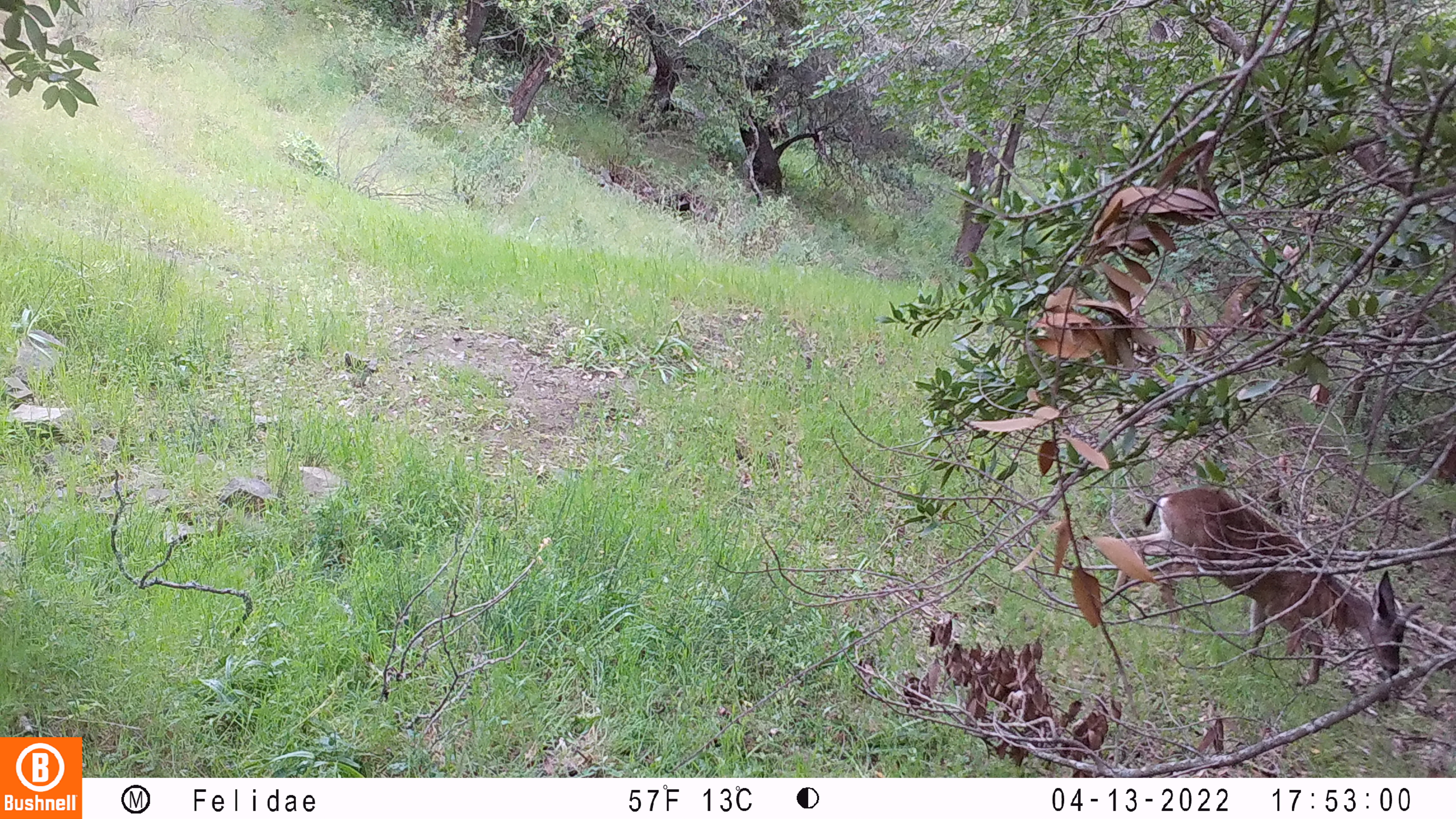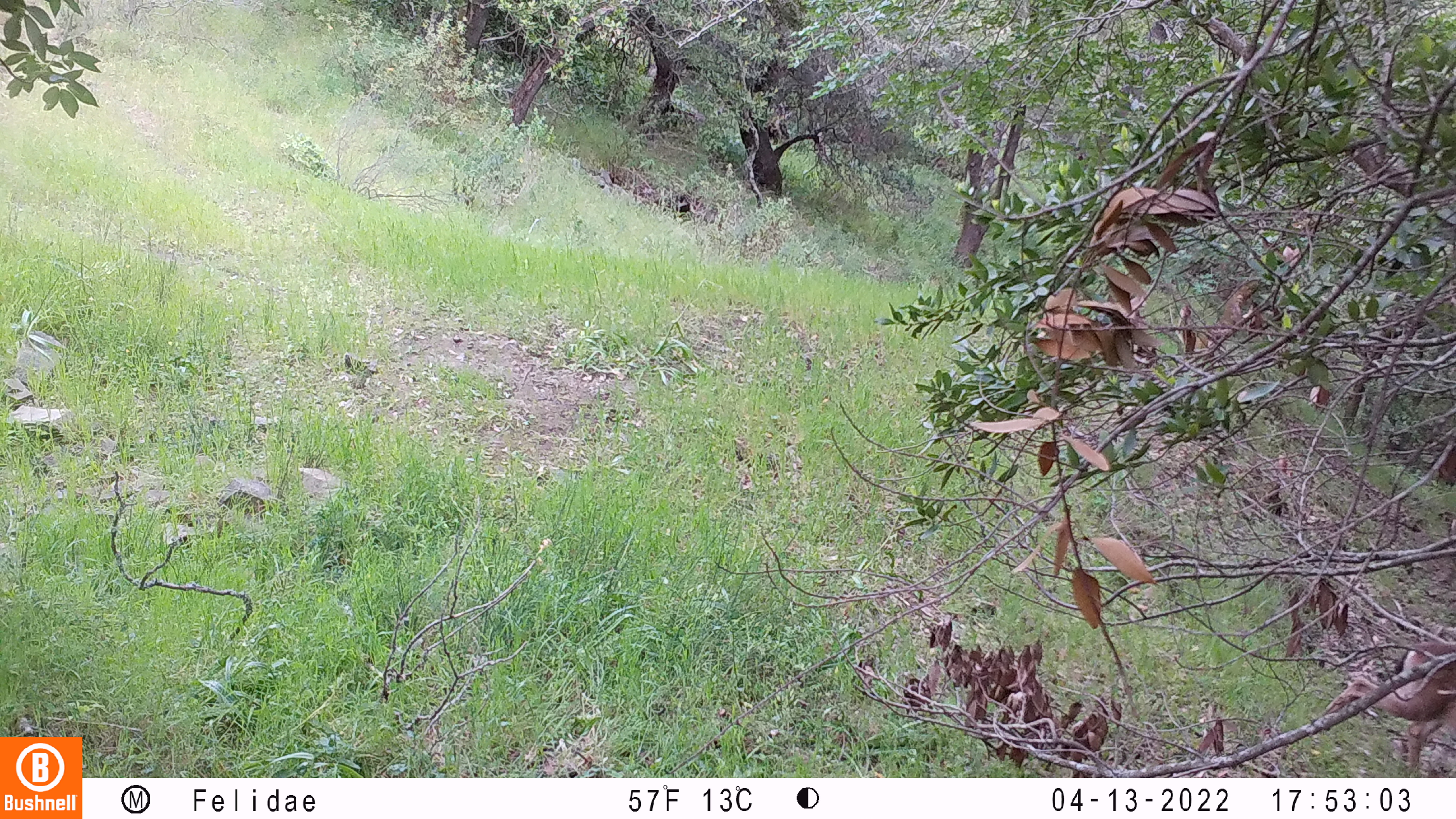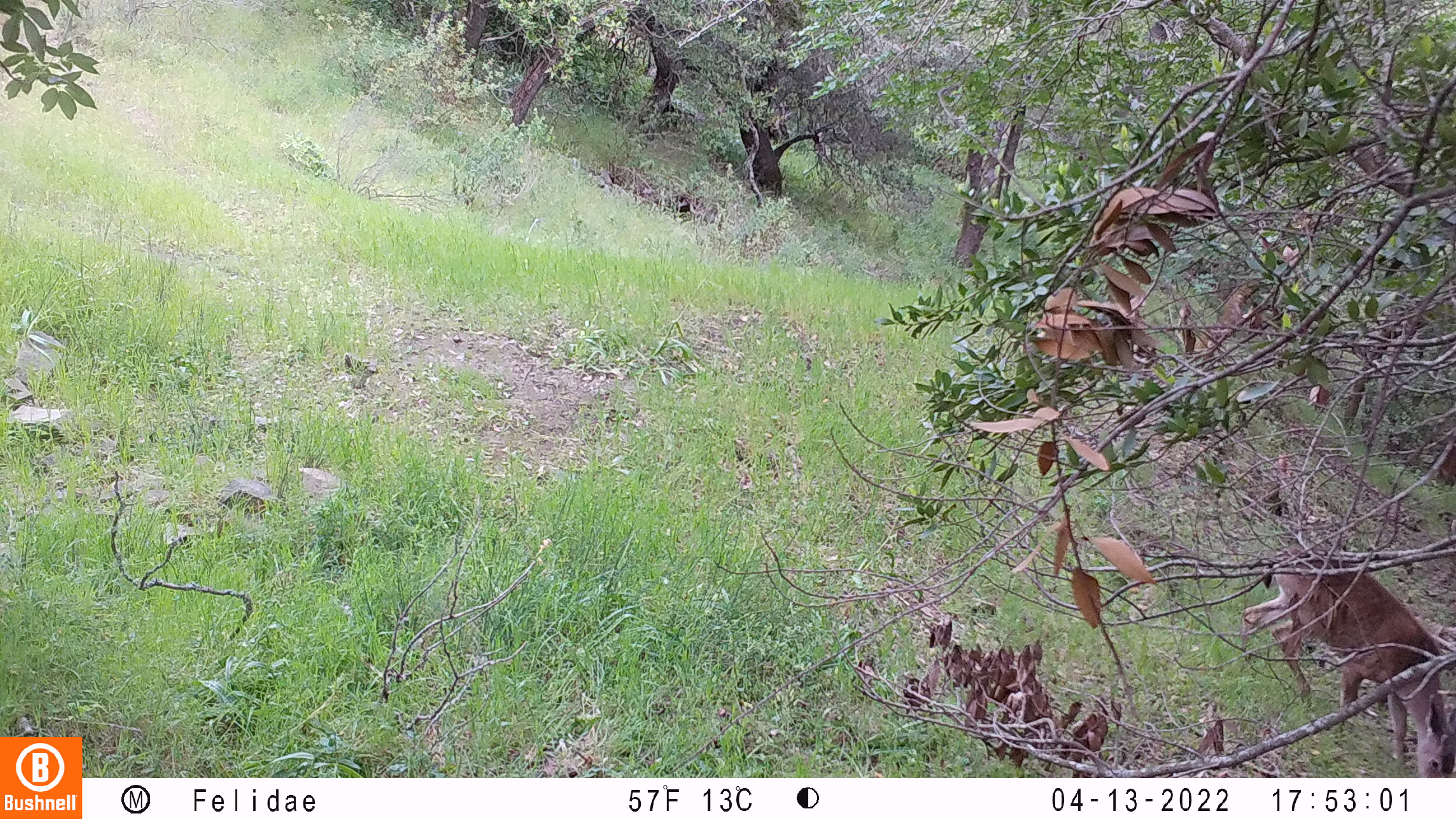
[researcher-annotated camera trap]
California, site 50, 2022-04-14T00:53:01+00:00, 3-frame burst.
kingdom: Animalia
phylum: Chordata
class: Mammalia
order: Artiodactyla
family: Cervidae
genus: Odocoileus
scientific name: Odocoileus hemionus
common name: mule deer